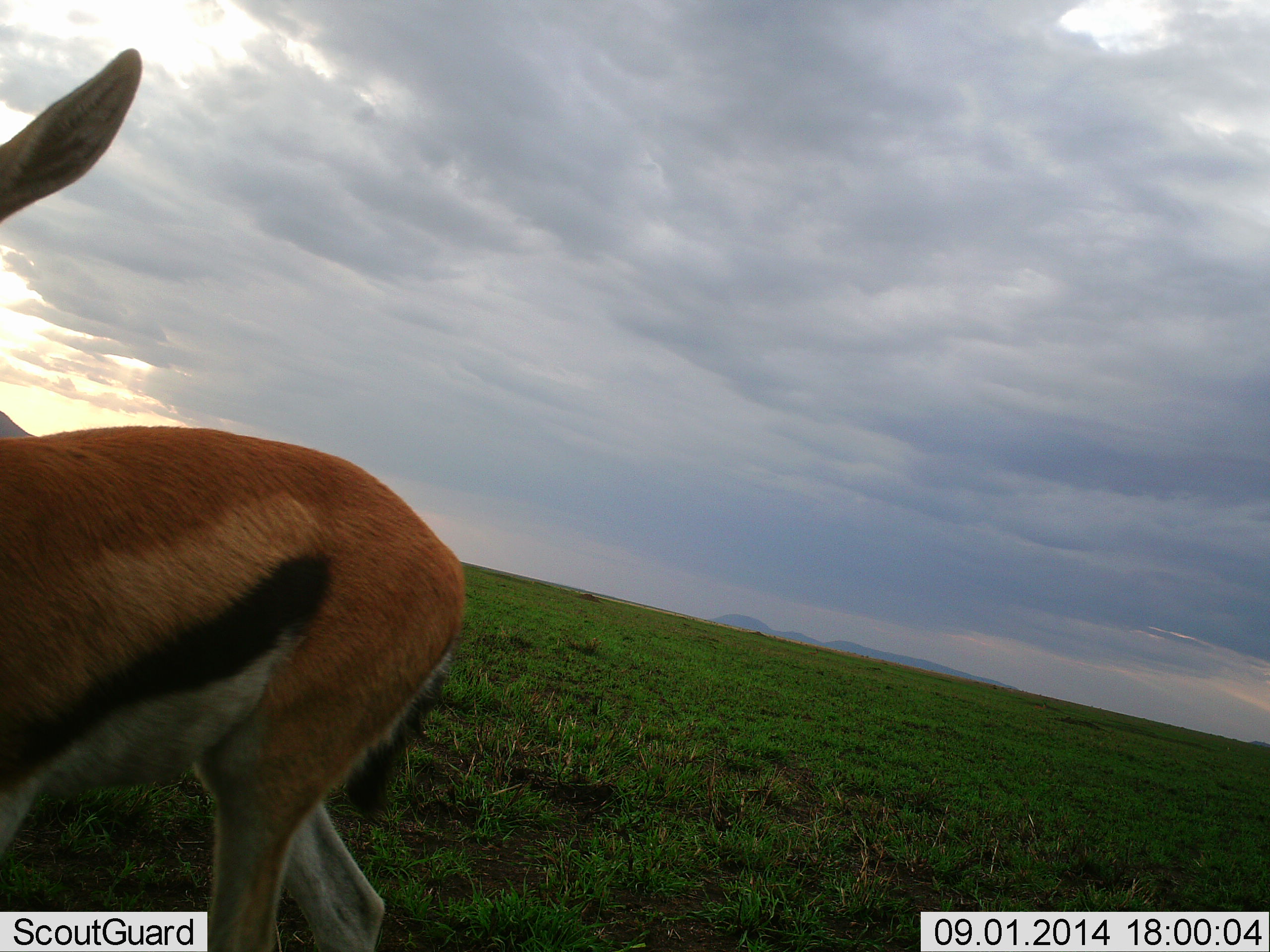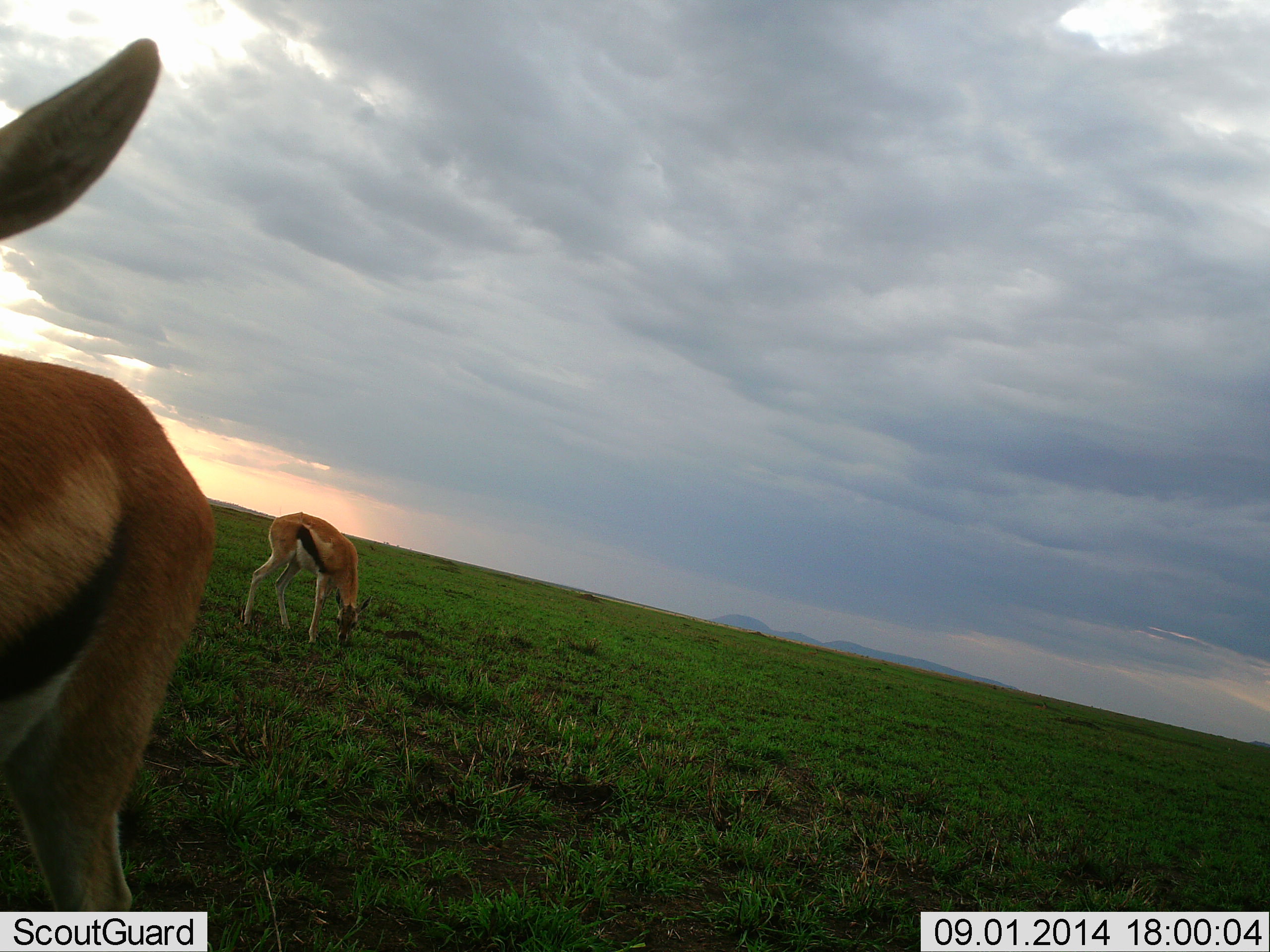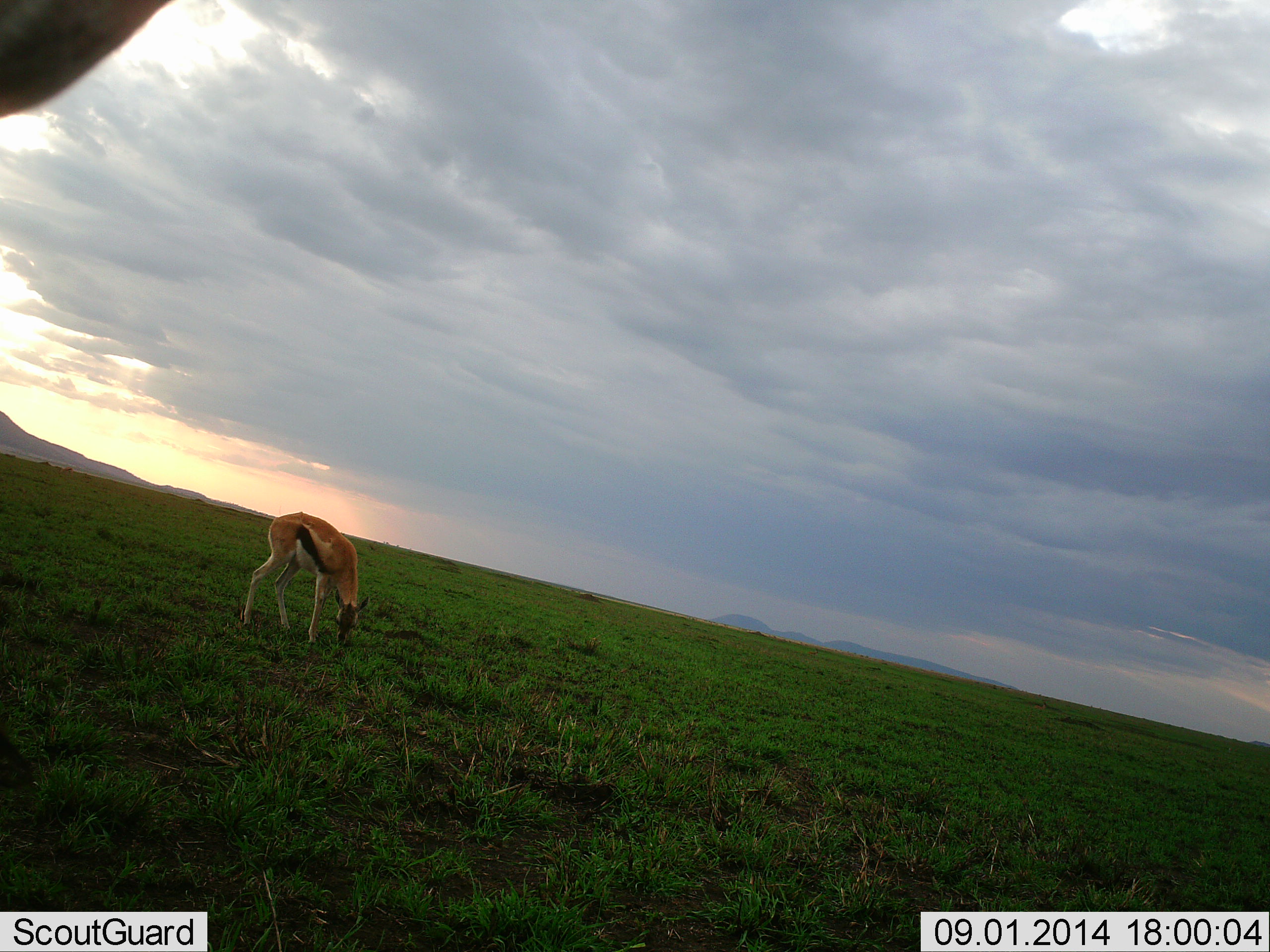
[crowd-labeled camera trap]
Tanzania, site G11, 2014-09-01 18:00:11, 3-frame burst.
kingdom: Animalia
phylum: Chordata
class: Mammalia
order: Artiodactyla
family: Bovidae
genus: Eudorcas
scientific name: Eudorcas thomsonii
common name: thomson's gazelle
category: gazellethomsons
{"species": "gazellethomsons (thomson's gazelle) (Eudorcas thomsonii)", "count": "2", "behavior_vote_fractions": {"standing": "70%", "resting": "0%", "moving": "50%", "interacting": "10%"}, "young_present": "0%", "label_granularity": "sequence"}